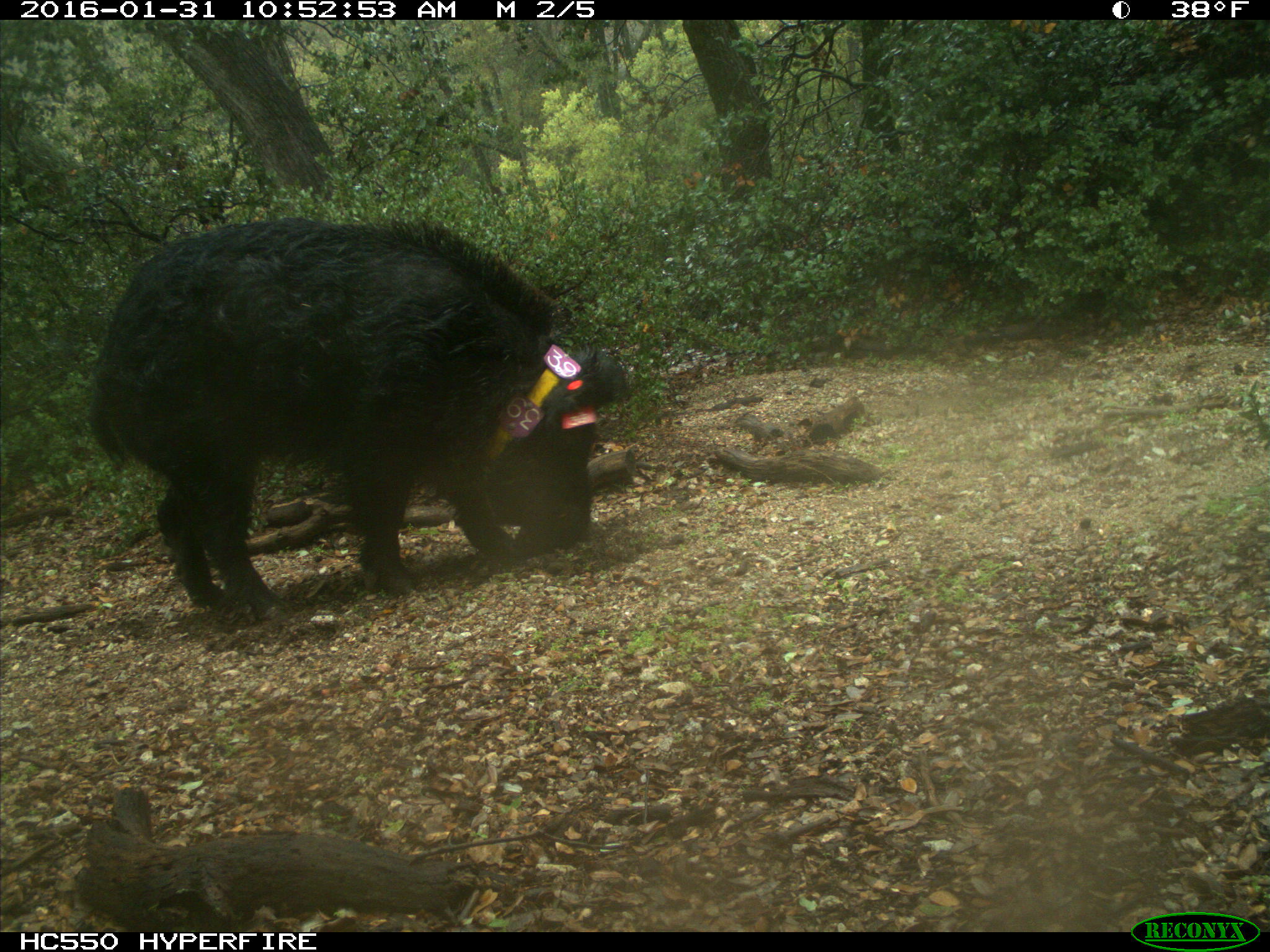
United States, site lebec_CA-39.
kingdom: Animalia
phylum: Chordata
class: Mammalia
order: Artiodactyla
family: Suidae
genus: Sus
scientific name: Sus scrofa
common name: wild boar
Sus scrofa (wild boar).